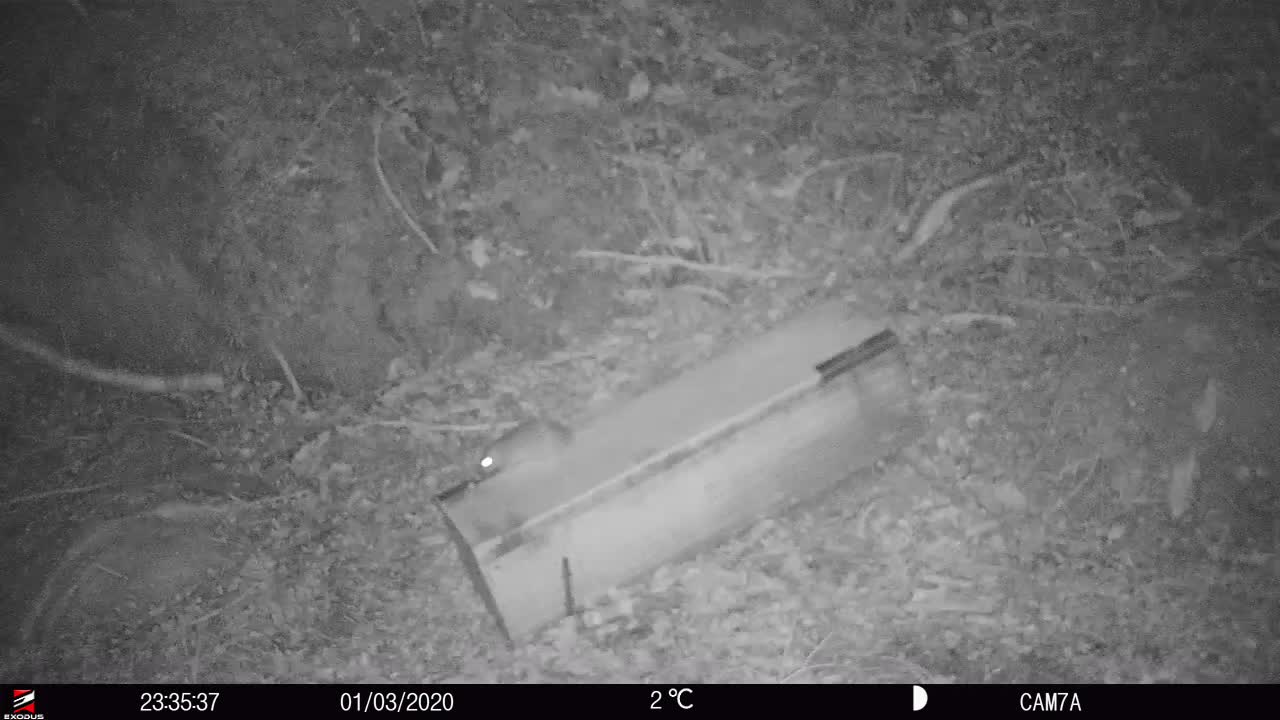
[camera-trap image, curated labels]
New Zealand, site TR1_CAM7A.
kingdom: Animalia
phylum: Chordata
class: Mammalia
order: Rodentia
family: Muridae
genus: Rattus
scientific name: Rattus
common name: rat